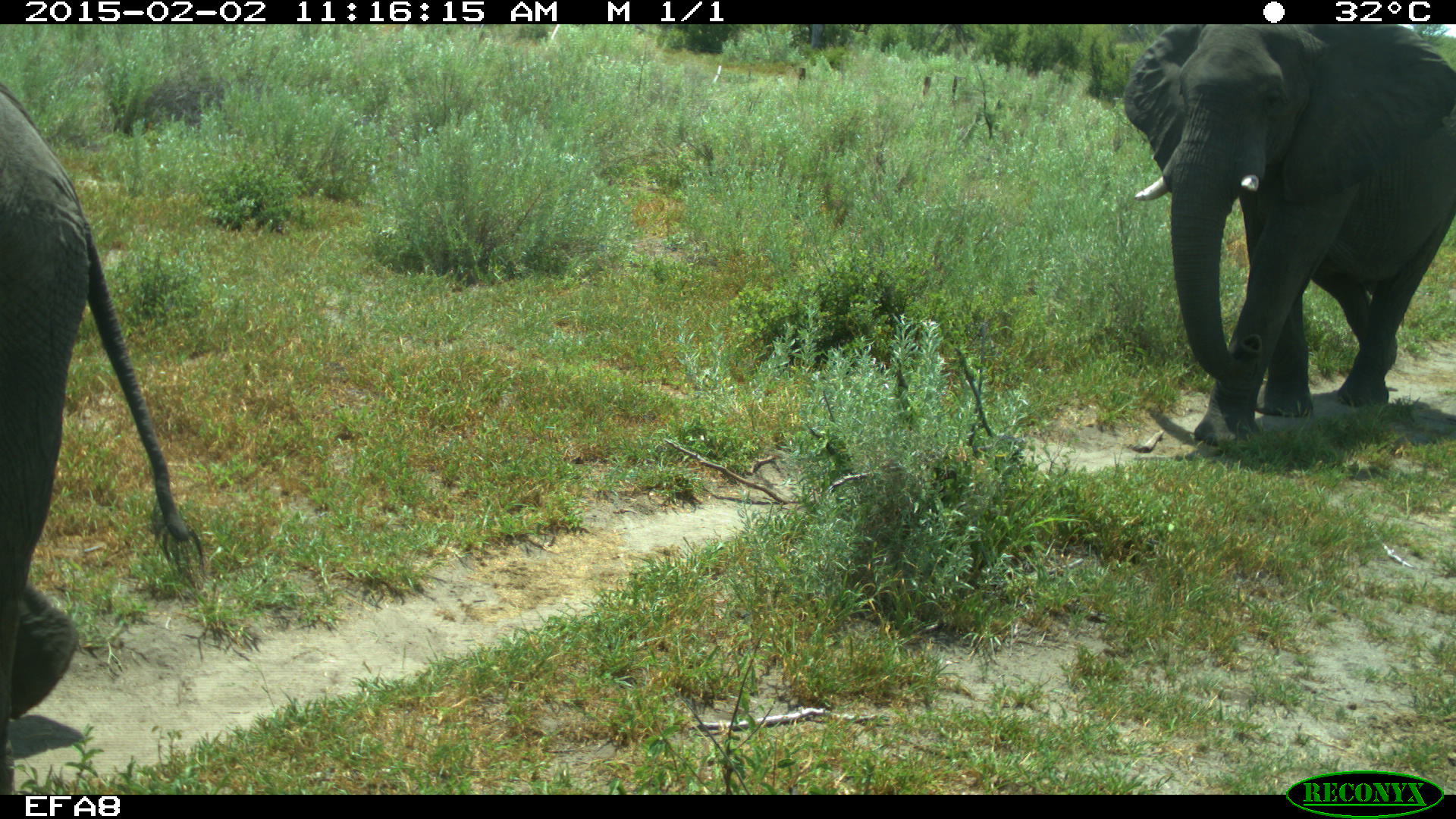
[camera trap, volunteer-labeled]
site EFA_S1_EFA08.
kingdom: Animalia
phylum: Chordata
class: Mammalia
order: Proboscidea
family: Elephantidae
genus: Loxodonta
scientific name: Loxodonta africana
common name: african bush elephant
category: elephant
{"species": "elephant (african bush elephant) (Loxodonta africana)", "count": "2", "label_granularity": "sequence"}